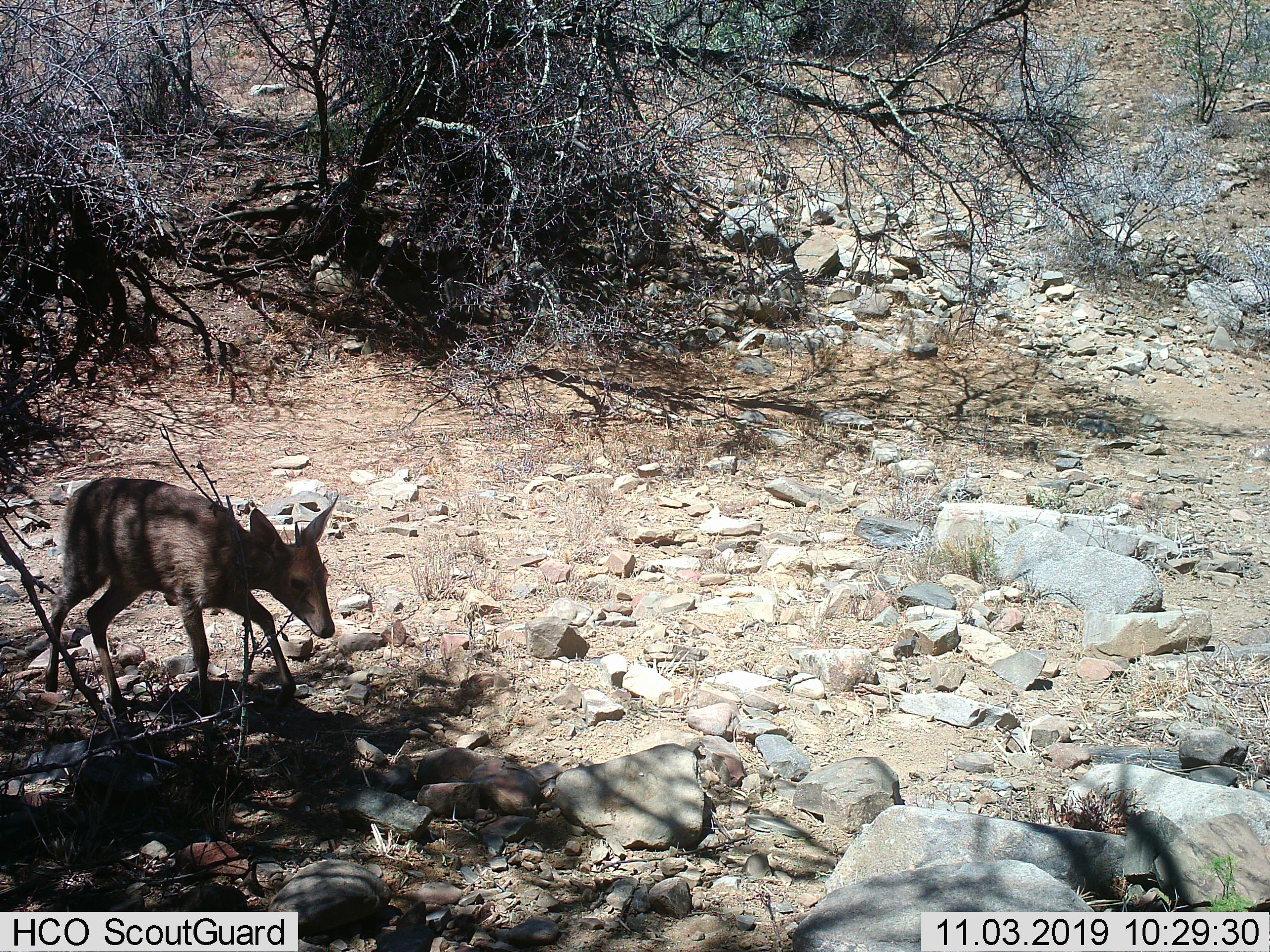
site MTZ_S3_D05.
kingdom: Animalia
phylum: Chordata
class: Mammalia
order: Artiodactyla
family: Bovidae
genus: Sylvicapra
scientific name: Sylvicapra grimmia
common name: common duiker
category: duikercommongrey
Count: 1.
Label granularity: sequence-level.